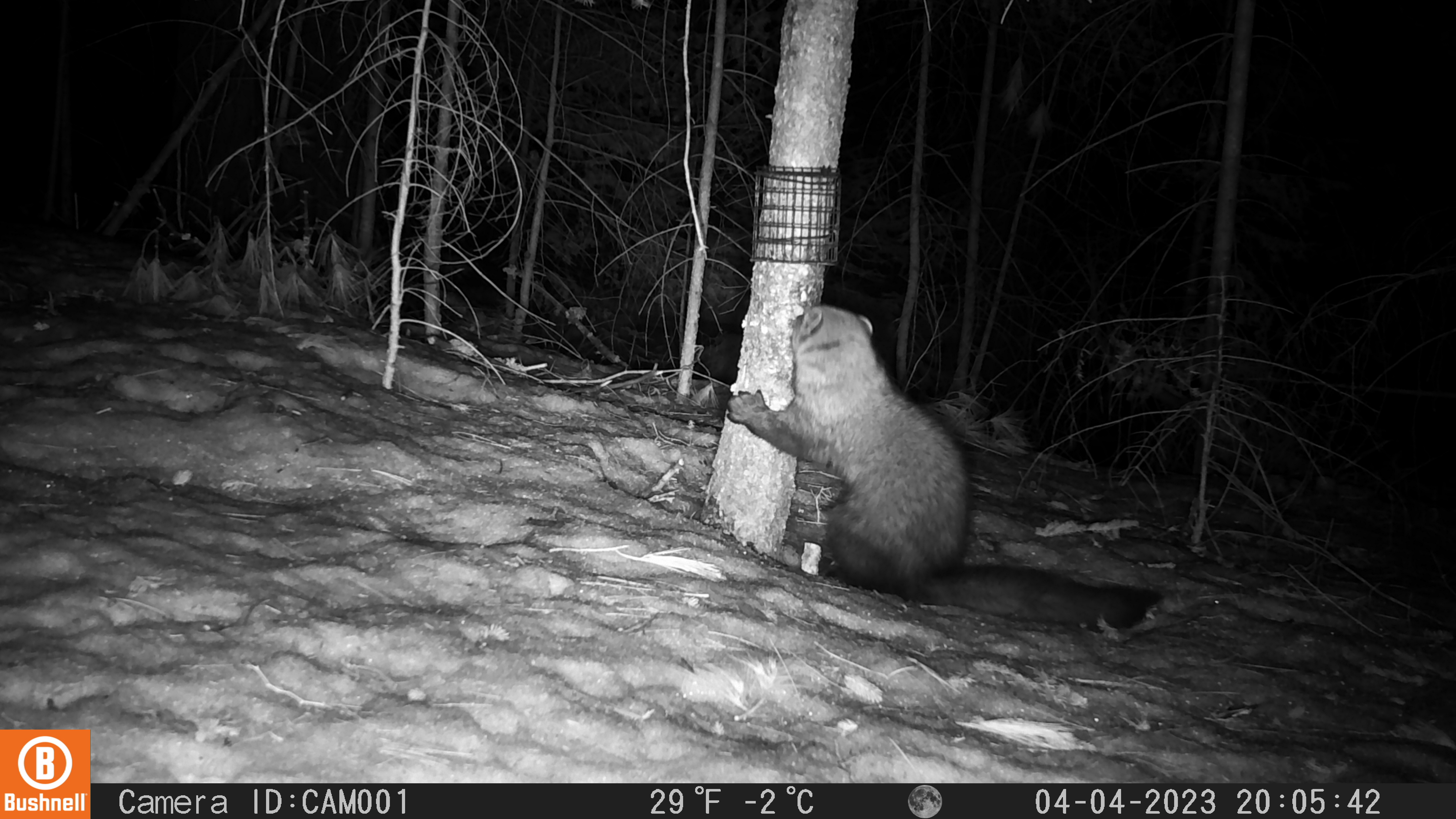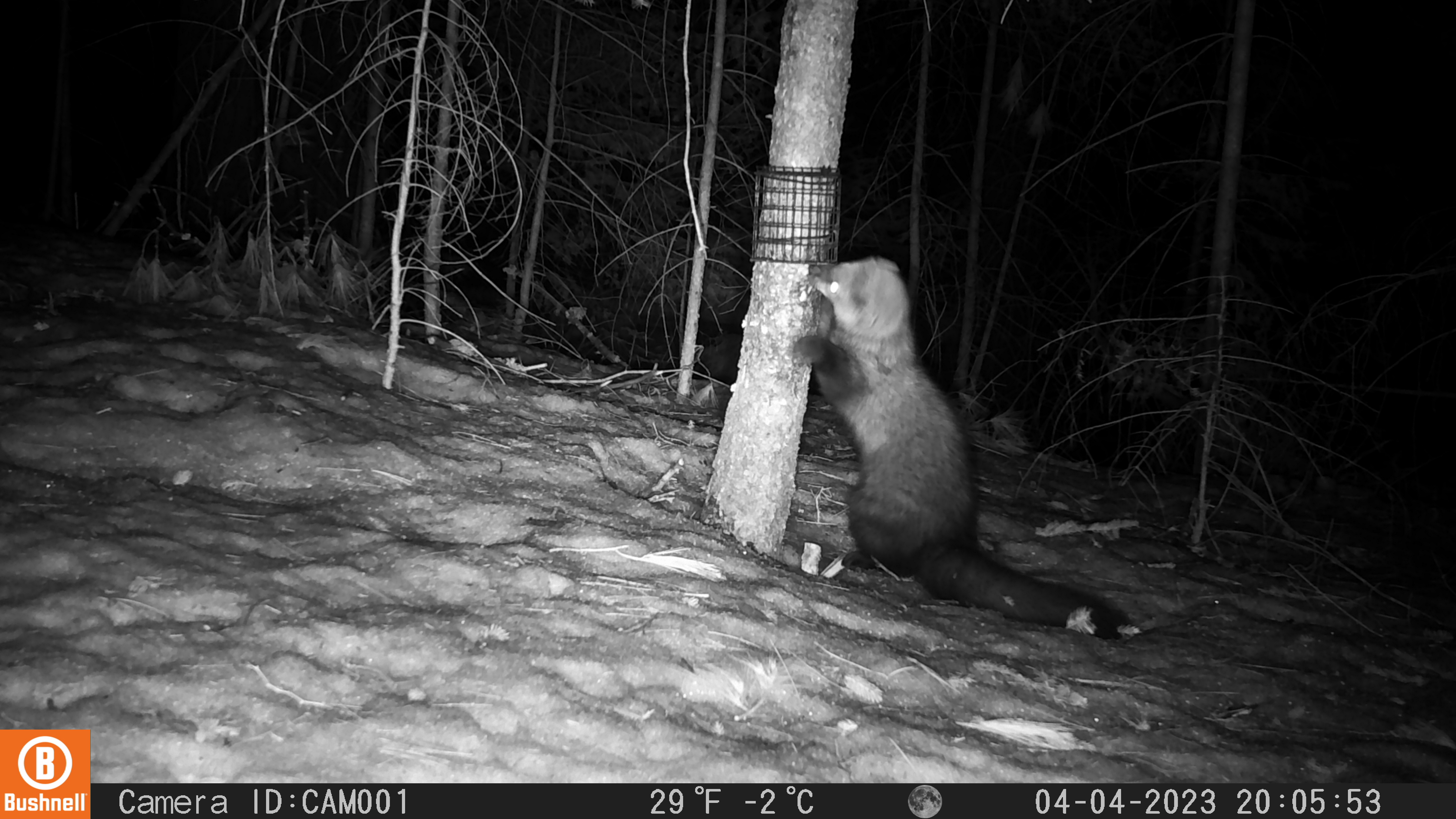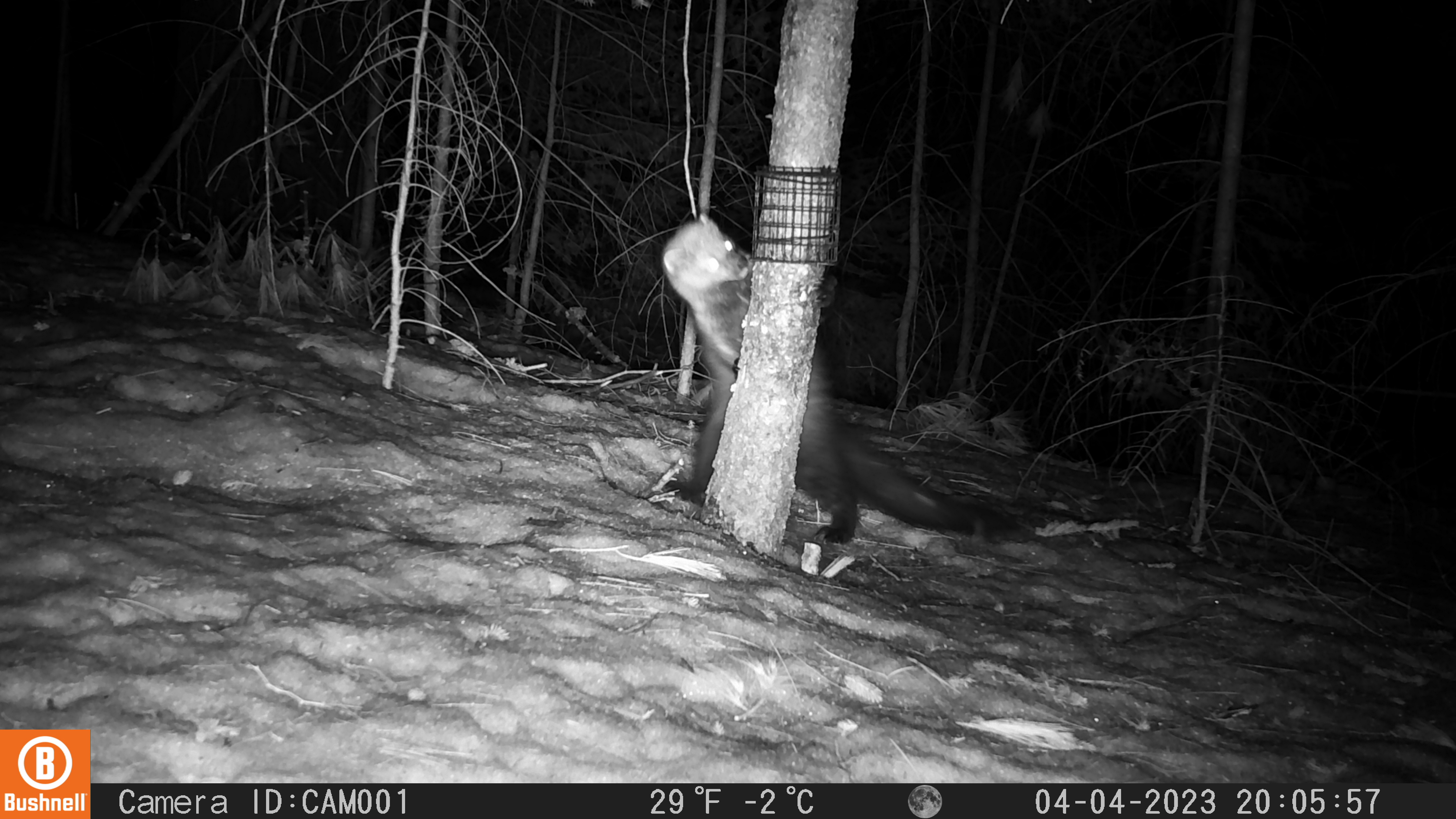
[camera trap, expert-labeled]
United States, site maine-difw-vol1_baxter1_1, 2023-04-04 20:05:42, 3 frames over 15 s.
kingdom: Animalia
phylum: Chordata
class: Mammalia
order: Carnivora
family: Mustelidae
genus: Pekania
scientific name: Pekania pennanti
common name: fisher